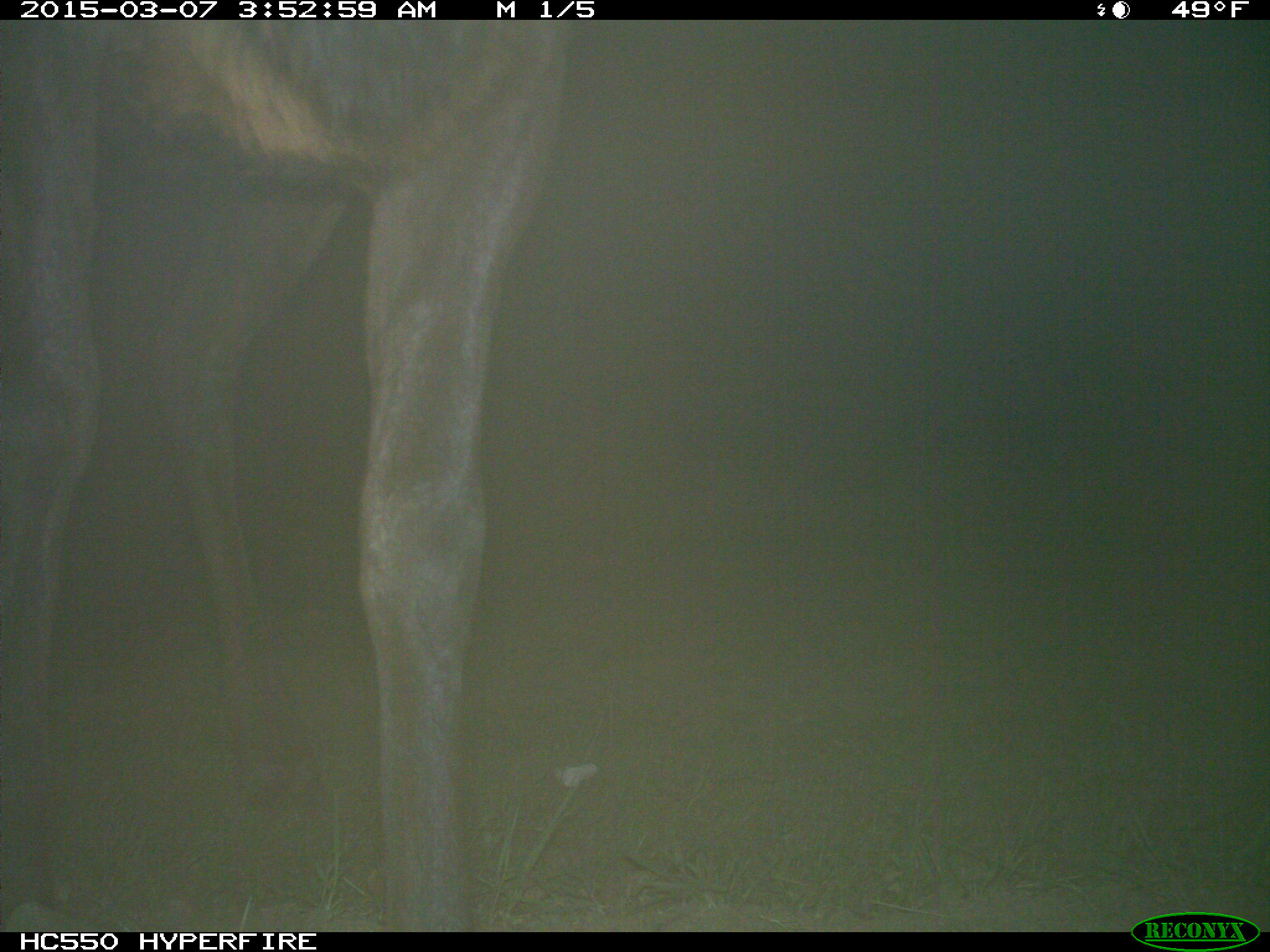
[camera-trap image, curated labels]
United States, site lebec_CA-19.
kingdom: Animalia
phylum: Chordata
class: Mammalia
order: Artiodactyla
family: Cervidae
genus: Cervus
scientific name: Cervus canadensis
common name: elk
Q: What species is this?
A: Cervus canadensis (elk).